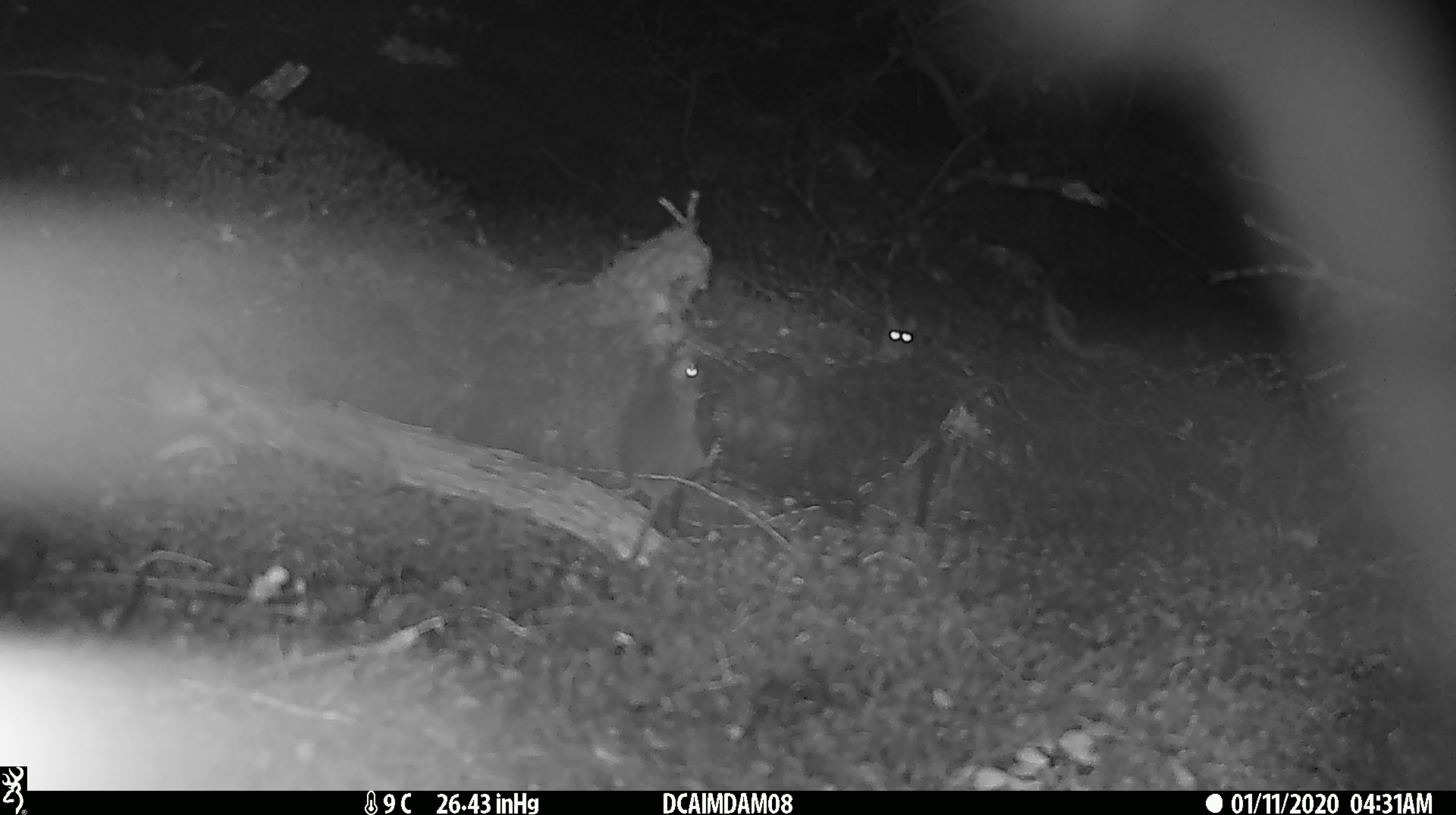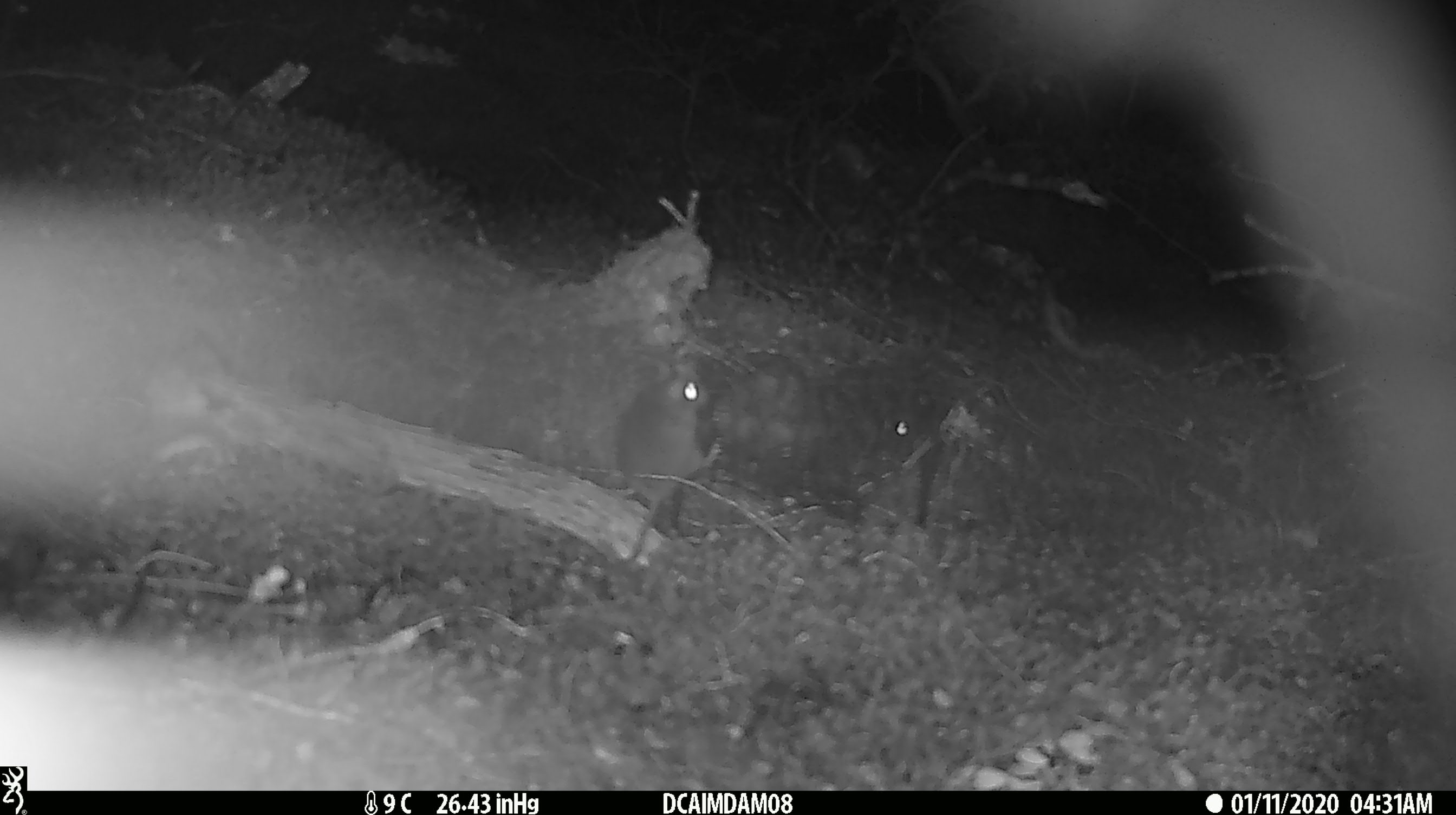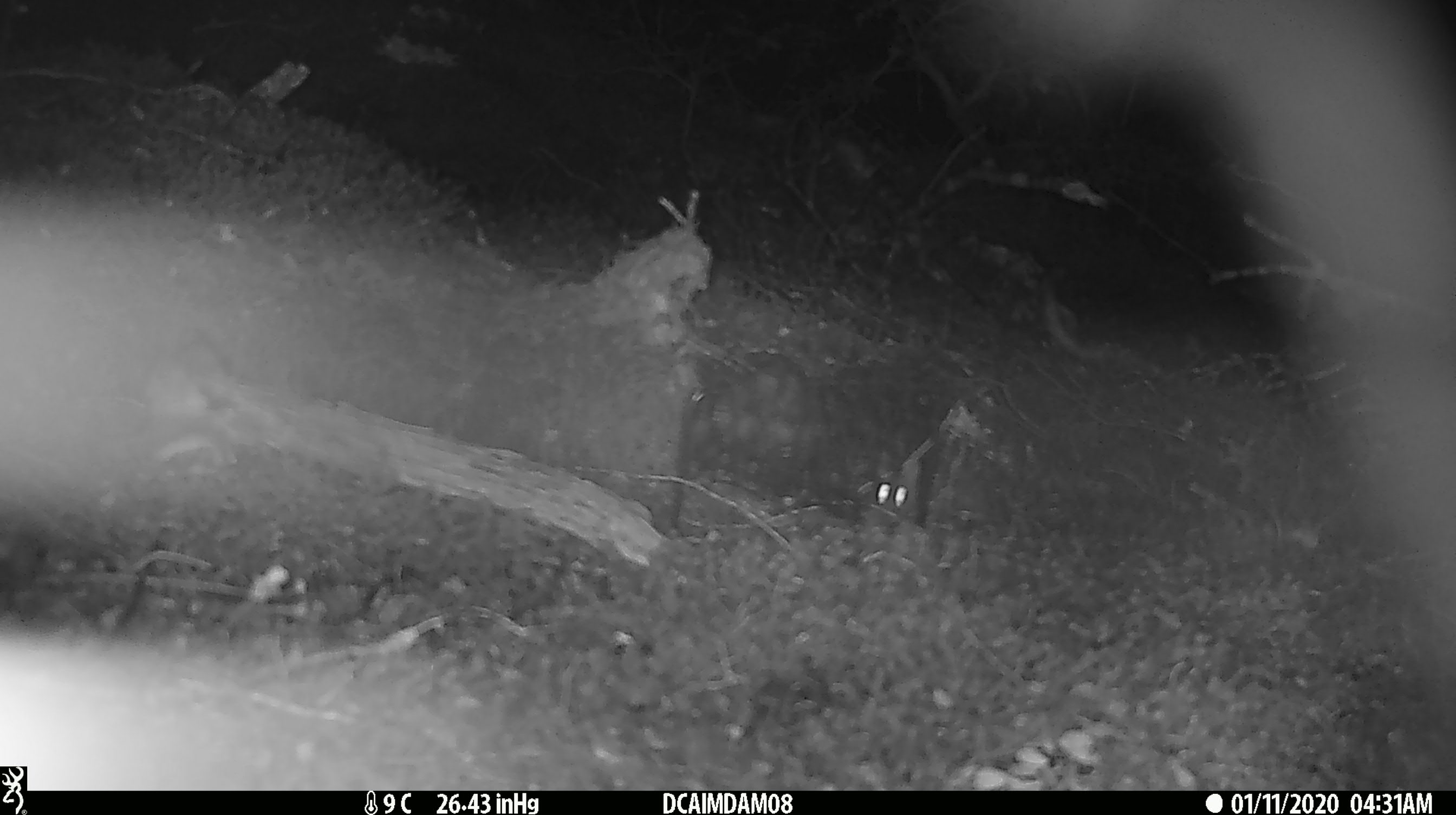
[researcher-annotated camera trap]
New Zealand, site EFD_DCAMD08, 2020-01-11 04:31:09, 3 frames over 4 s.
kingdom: Animalia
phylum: Chordata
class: Mammalia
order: Rodentia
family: Muridae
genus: Mus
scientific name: Mus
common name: mouse